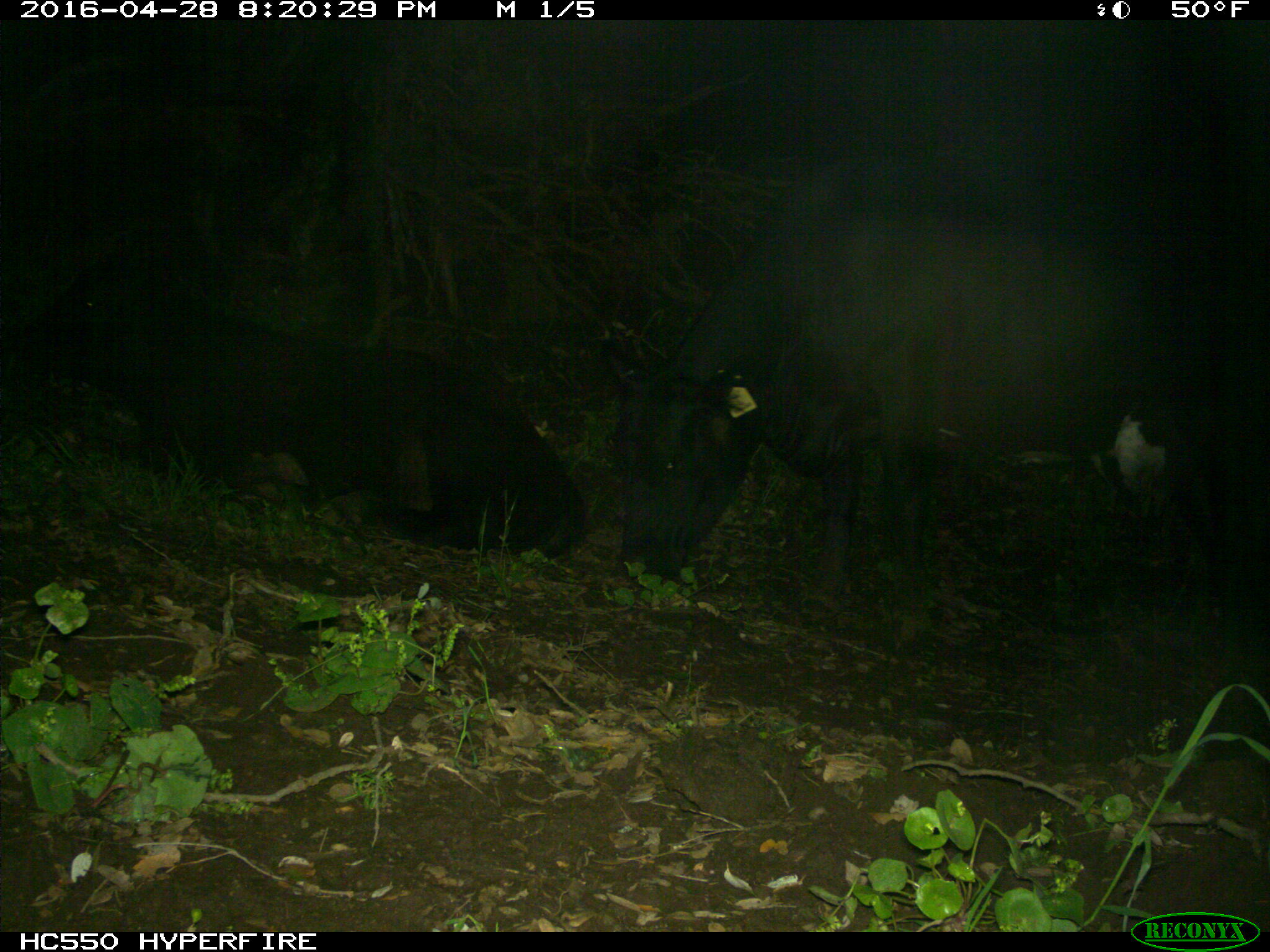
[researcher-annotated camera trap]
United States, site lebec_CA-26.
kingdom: Animalia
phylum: Chordata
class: Mammalia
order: Artiodactyla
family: Bovidae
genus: Bos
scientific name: Bos taurus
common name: domestic cow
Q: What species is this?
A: Bos taurus (domestic cow).